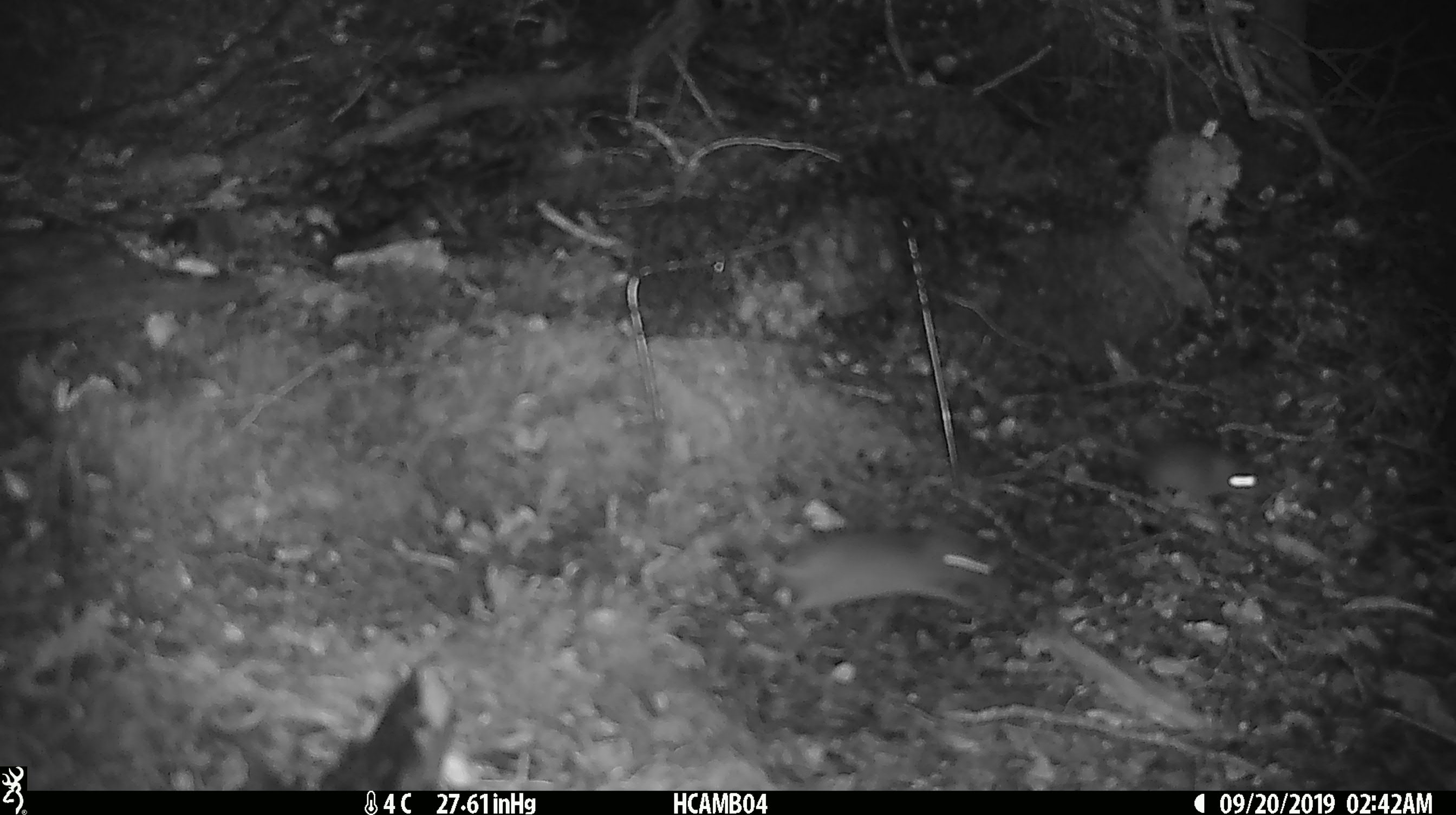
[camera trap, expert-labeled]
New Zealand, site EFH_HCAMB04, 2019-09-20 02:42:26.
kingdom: Animalia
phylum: Chordata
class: Mammalia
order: Rodentia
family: Muridae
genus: Mus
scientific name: Mus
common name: mouse